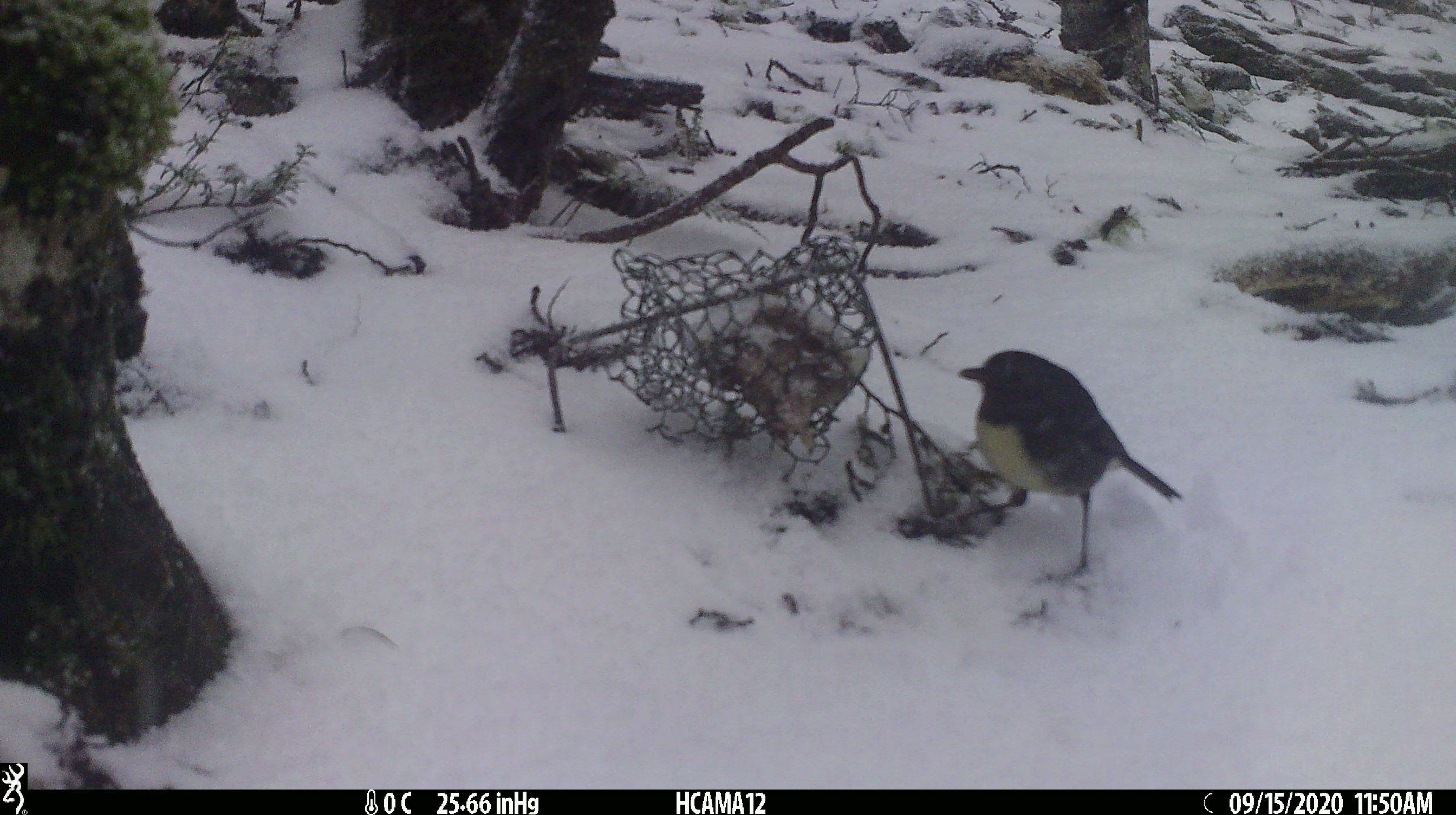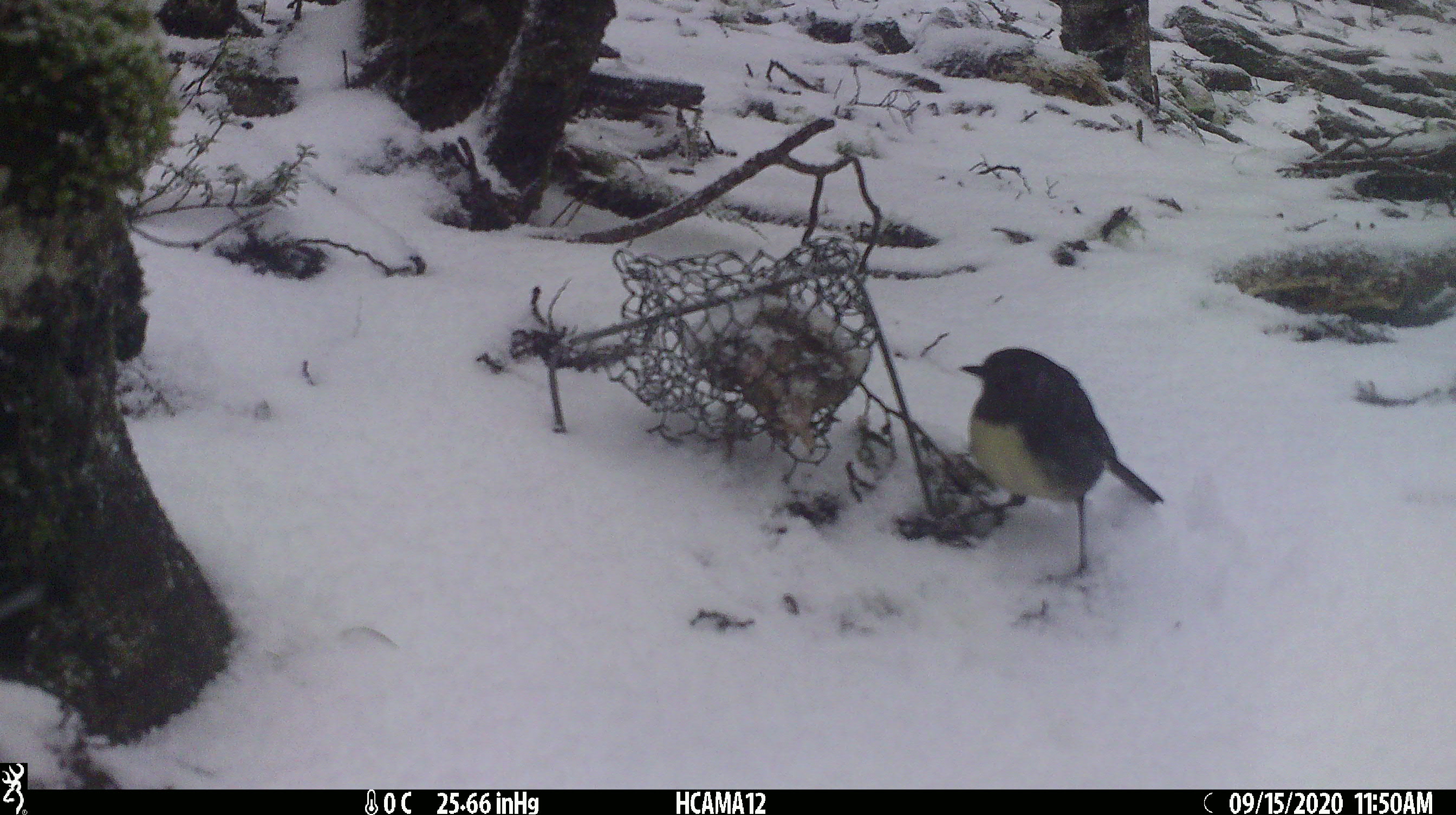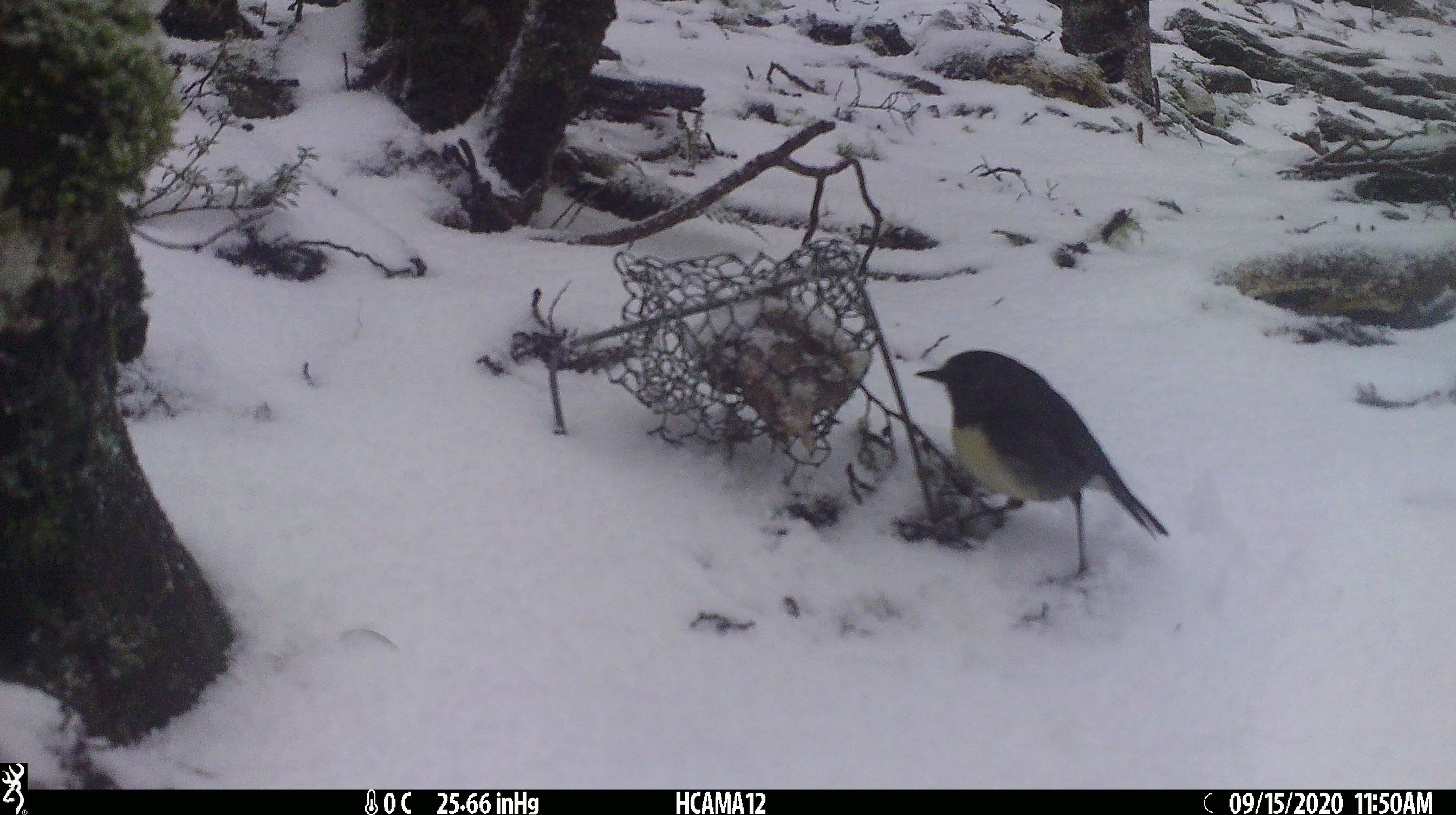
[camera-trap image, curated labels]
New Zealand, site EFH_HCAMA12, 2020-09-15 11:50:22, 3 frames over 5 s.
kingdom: Animalia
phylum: Chordata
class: Aves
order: Passeriformes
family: Petroicidae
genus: Petroica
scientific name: Petroica australis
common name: new zealand robin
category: robin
Robin (new zealand robin) (Petroica australis).